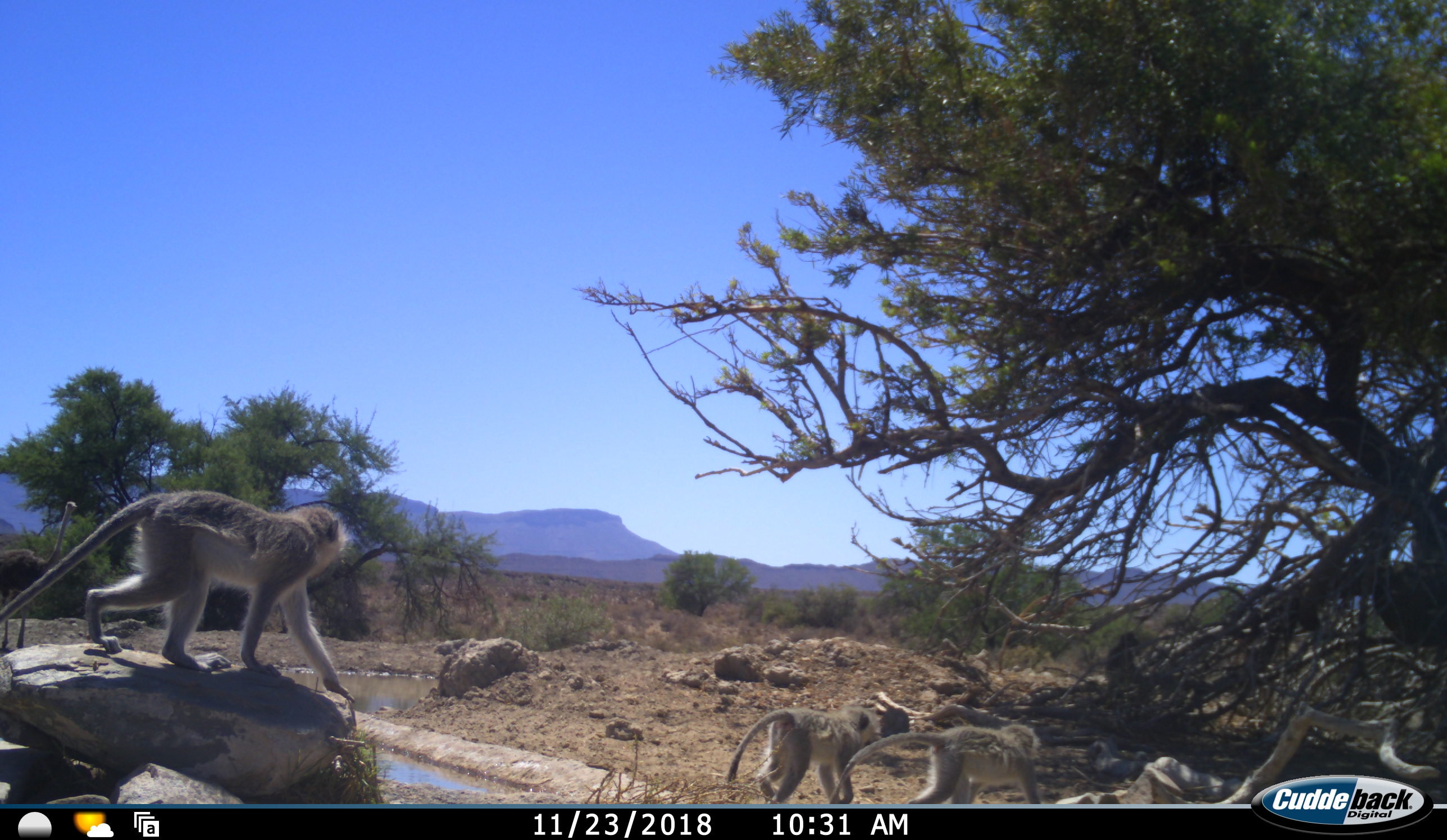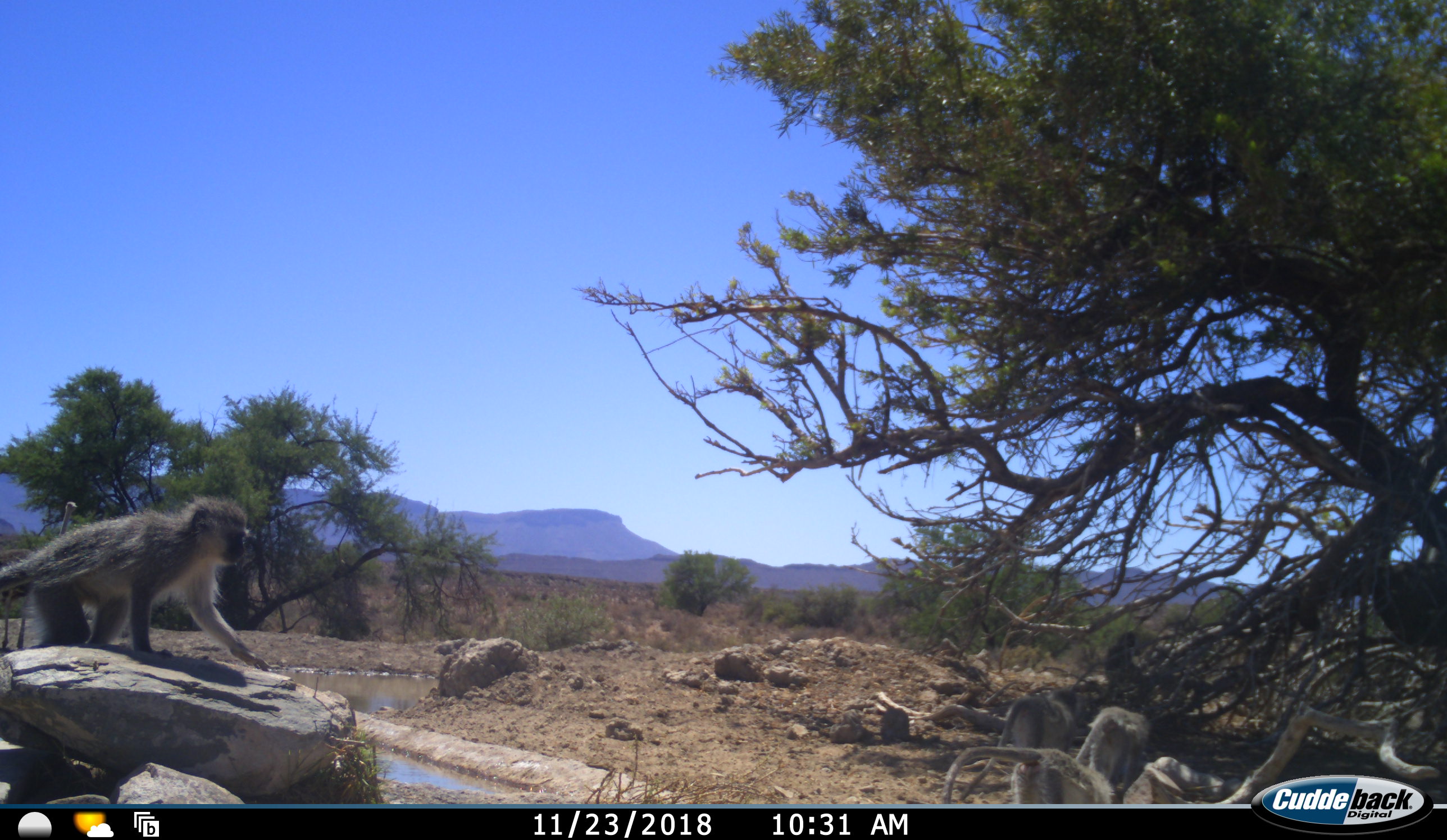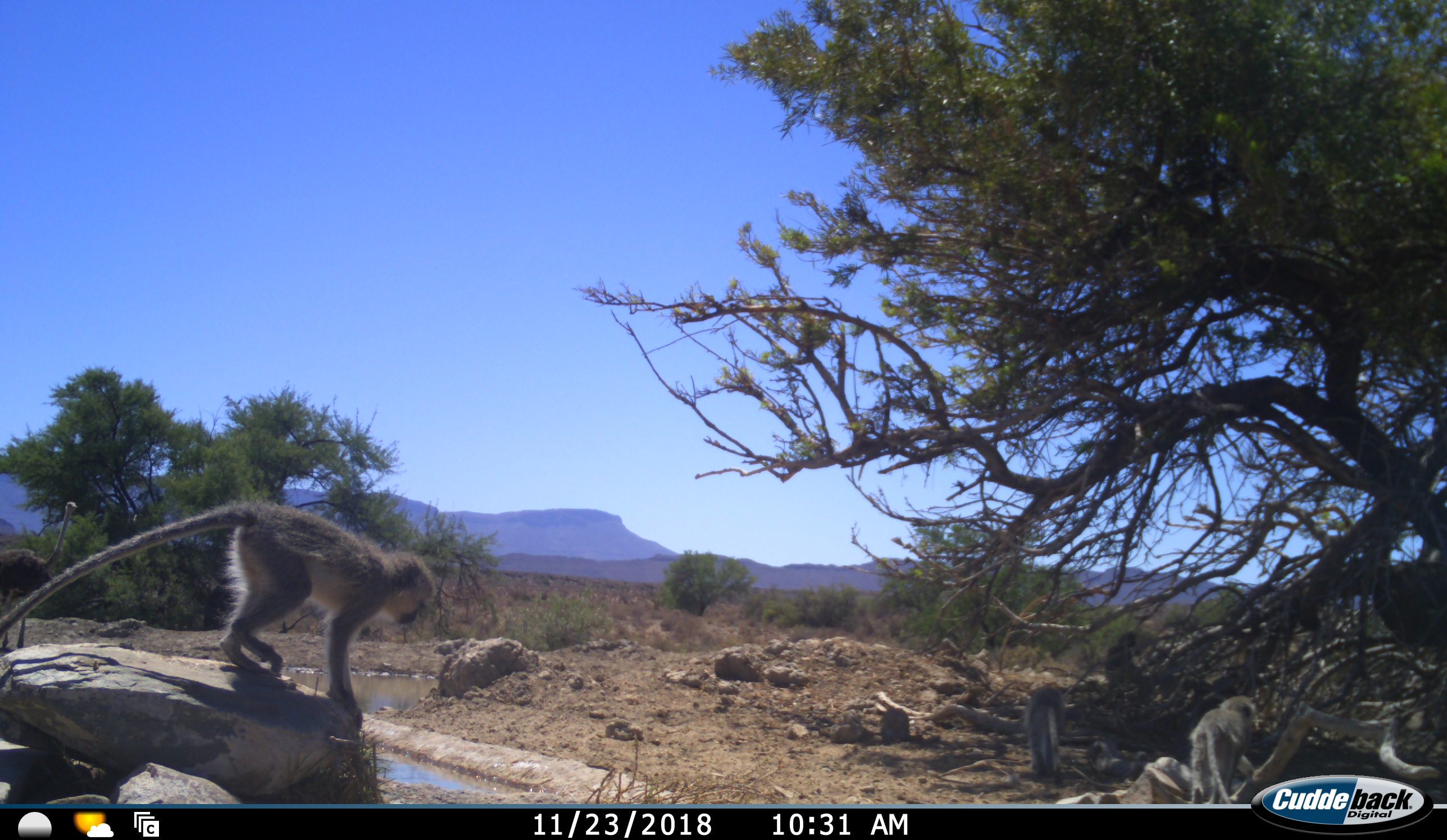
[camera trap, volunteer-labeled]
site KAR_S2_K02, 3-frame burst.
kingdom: Animalia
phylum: Chordata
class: Mammalia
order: Primates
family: Cercopithecidae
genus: Chlorocebus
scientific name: Chlorocebus pygerythrus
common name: vervet monkey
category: monkeyvervet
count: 5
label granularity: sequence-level